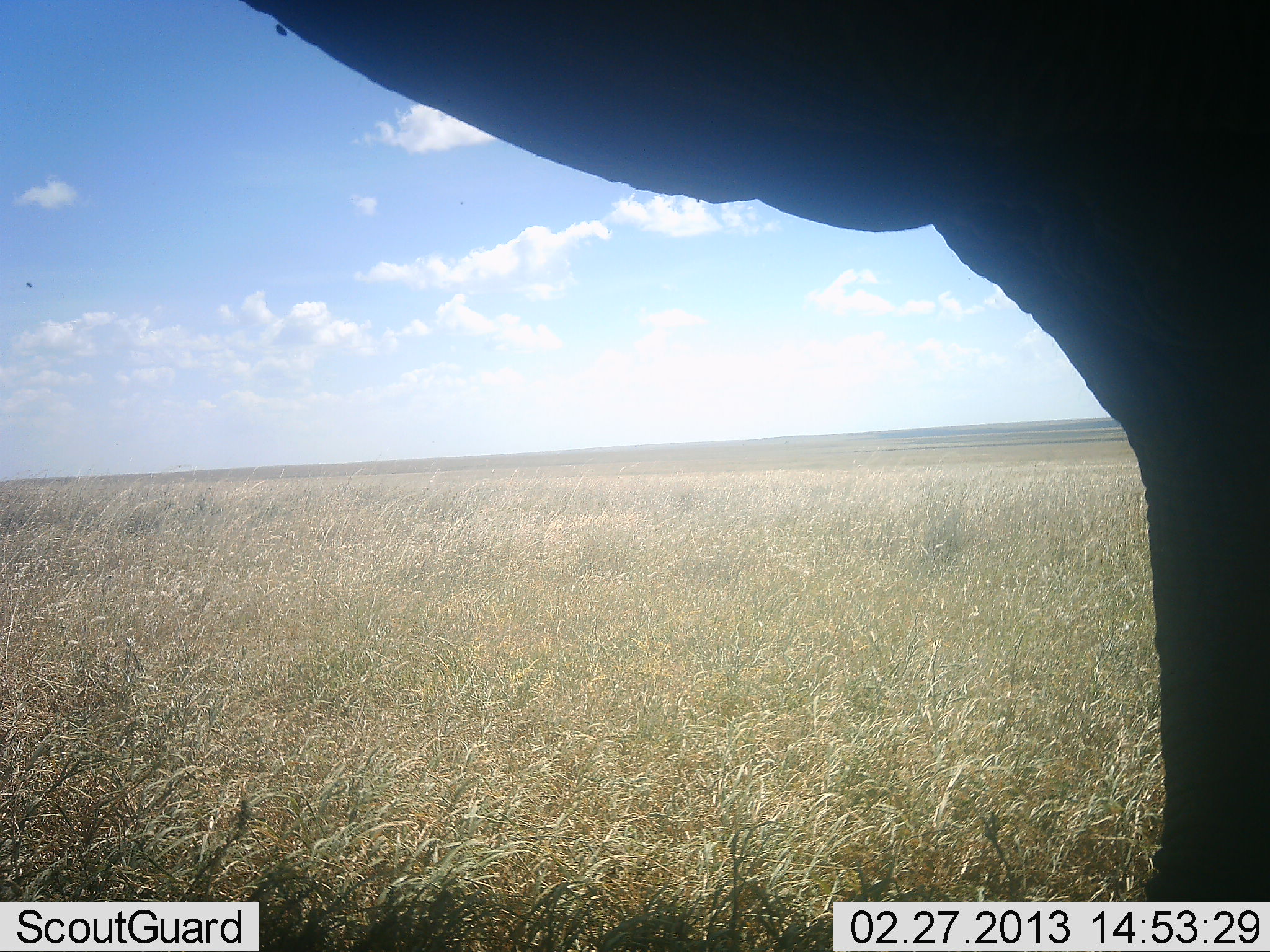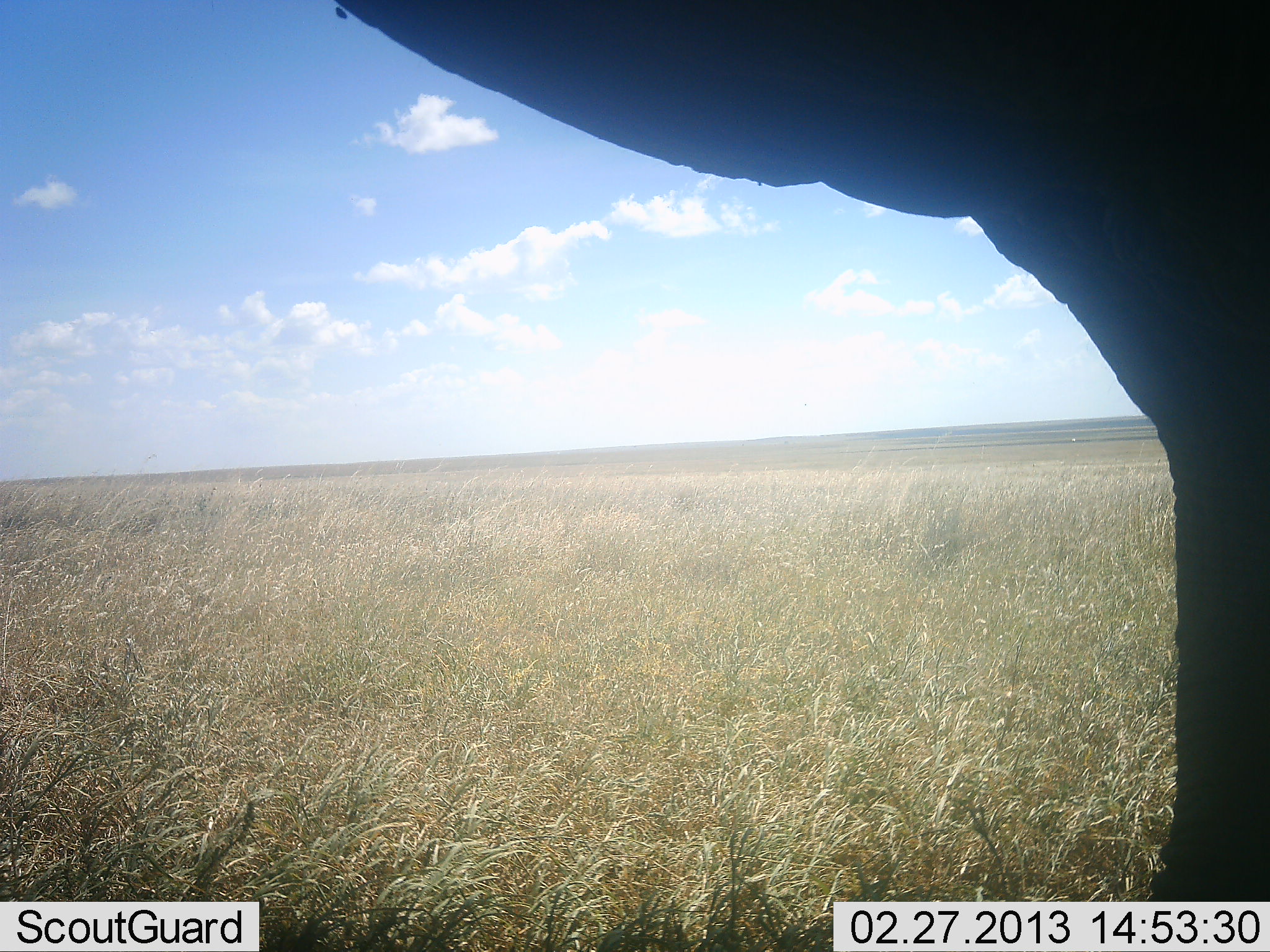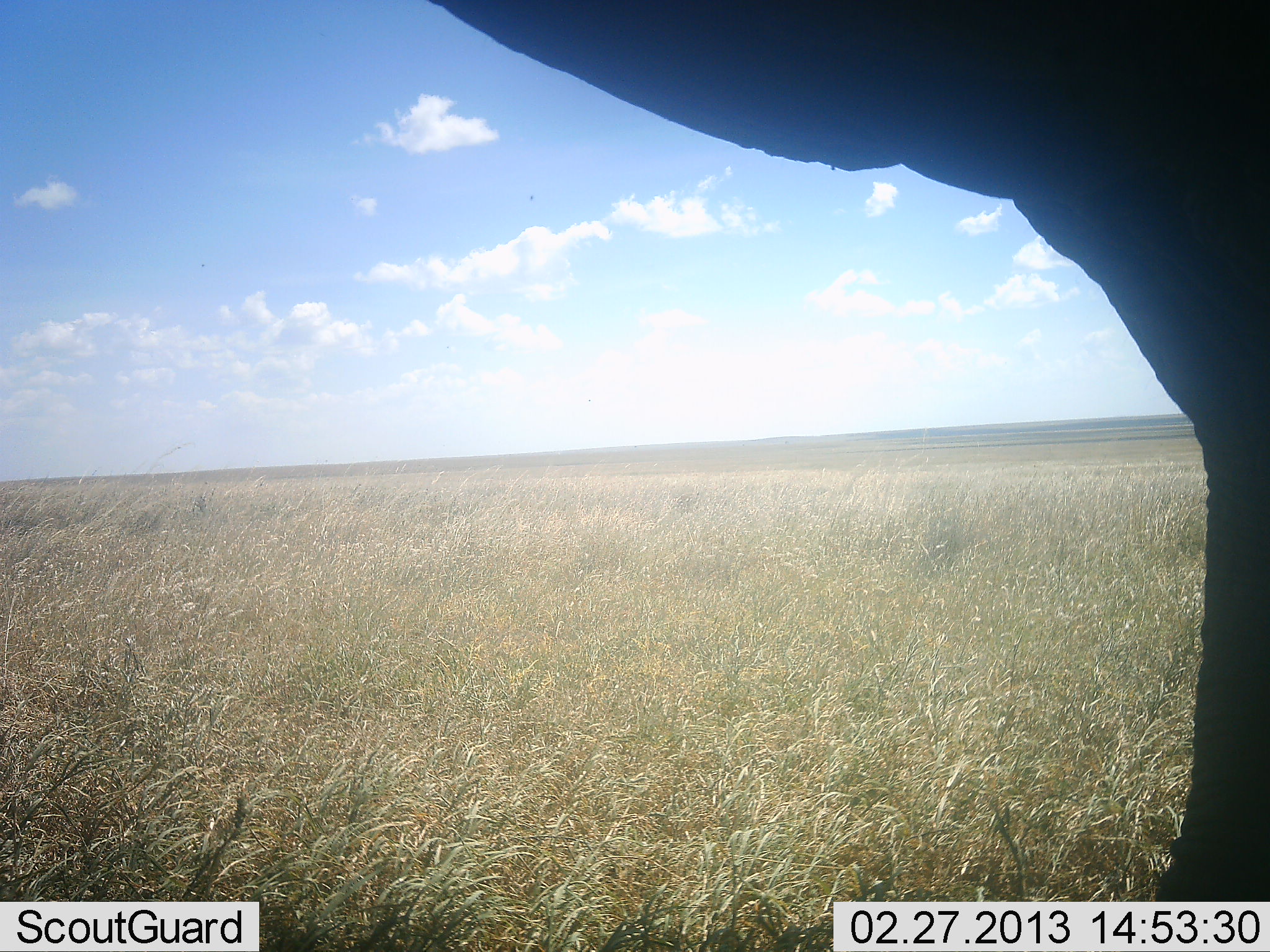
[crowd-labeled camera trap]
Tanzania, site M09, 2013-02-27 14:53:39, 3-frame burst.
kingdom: Animalia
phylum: Chordata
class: Mammalia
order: Proboscidea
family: Elephantidae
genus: Loxodonta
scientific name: Loxodonta africana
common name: african bush elephant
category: elephant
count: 1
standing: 94%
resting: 0%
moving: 6%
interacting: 0%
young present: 0%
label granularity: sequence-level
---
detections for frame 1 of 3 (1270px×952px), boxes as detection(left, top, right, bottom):
animal: detection(238, 1, 1270, 902)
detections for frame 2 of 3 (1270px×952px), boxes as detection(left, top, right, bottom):
animal: detection(331, 1, 1269, 901)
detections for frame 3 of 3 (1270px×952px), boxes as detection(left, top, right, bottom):
animal: detection(427, 0, 1270, 902)